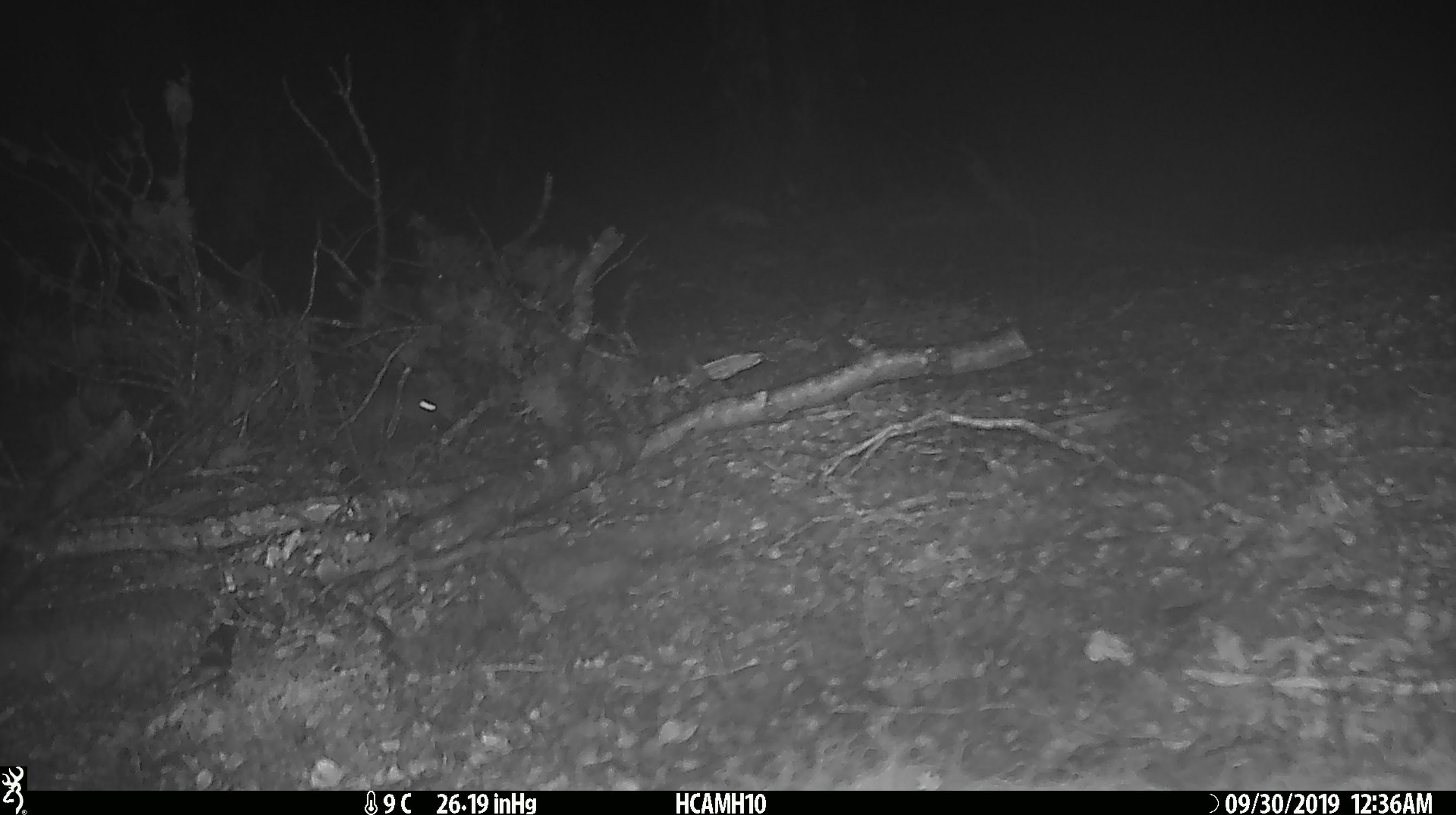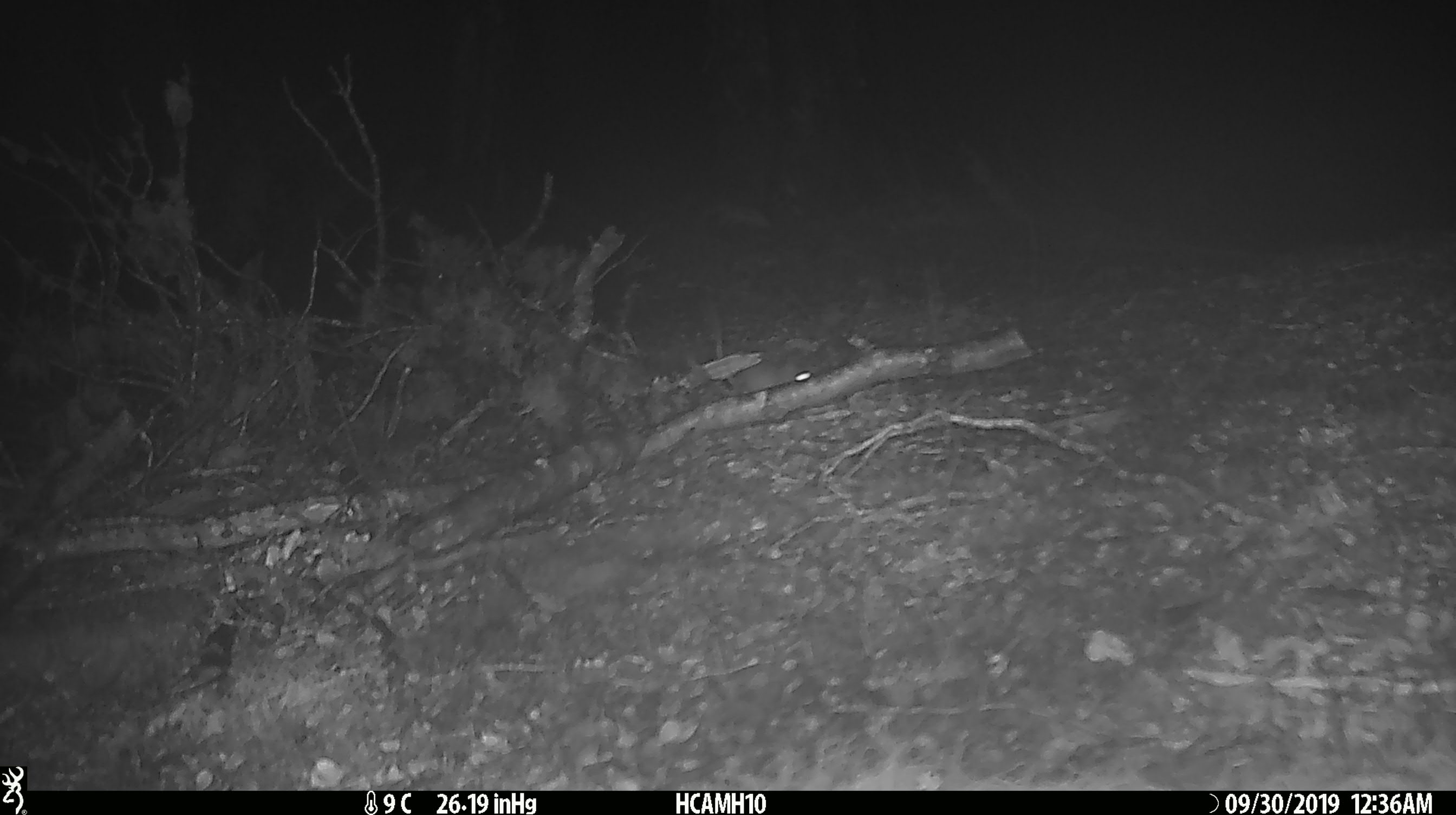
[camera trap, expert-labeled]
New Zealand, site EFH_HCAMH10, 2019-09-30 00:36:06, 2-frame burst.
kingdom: Animalia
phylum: Chordata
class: Mammalia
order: Rodentia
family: Muridae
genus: Mus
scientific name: Mus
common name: mouse